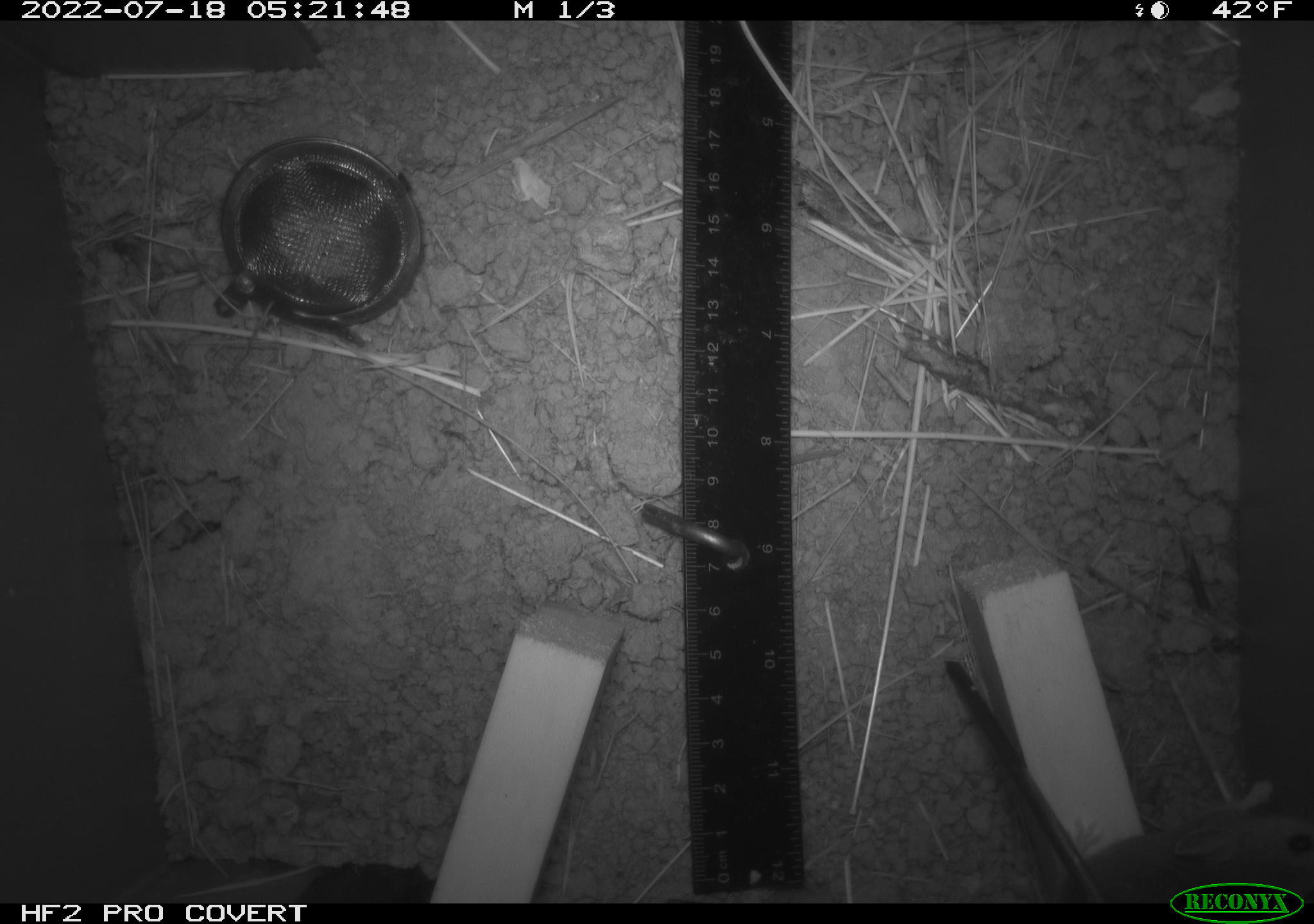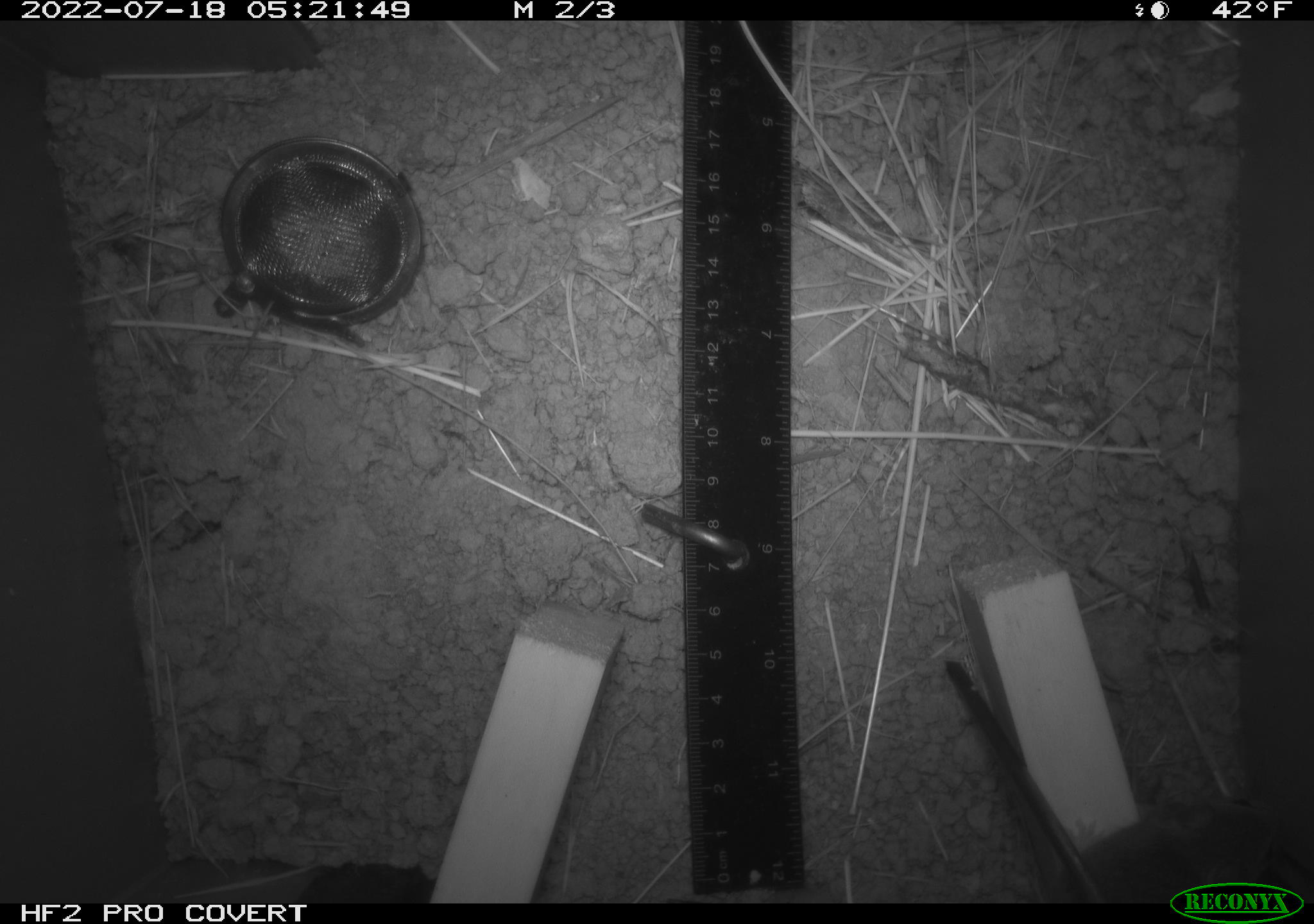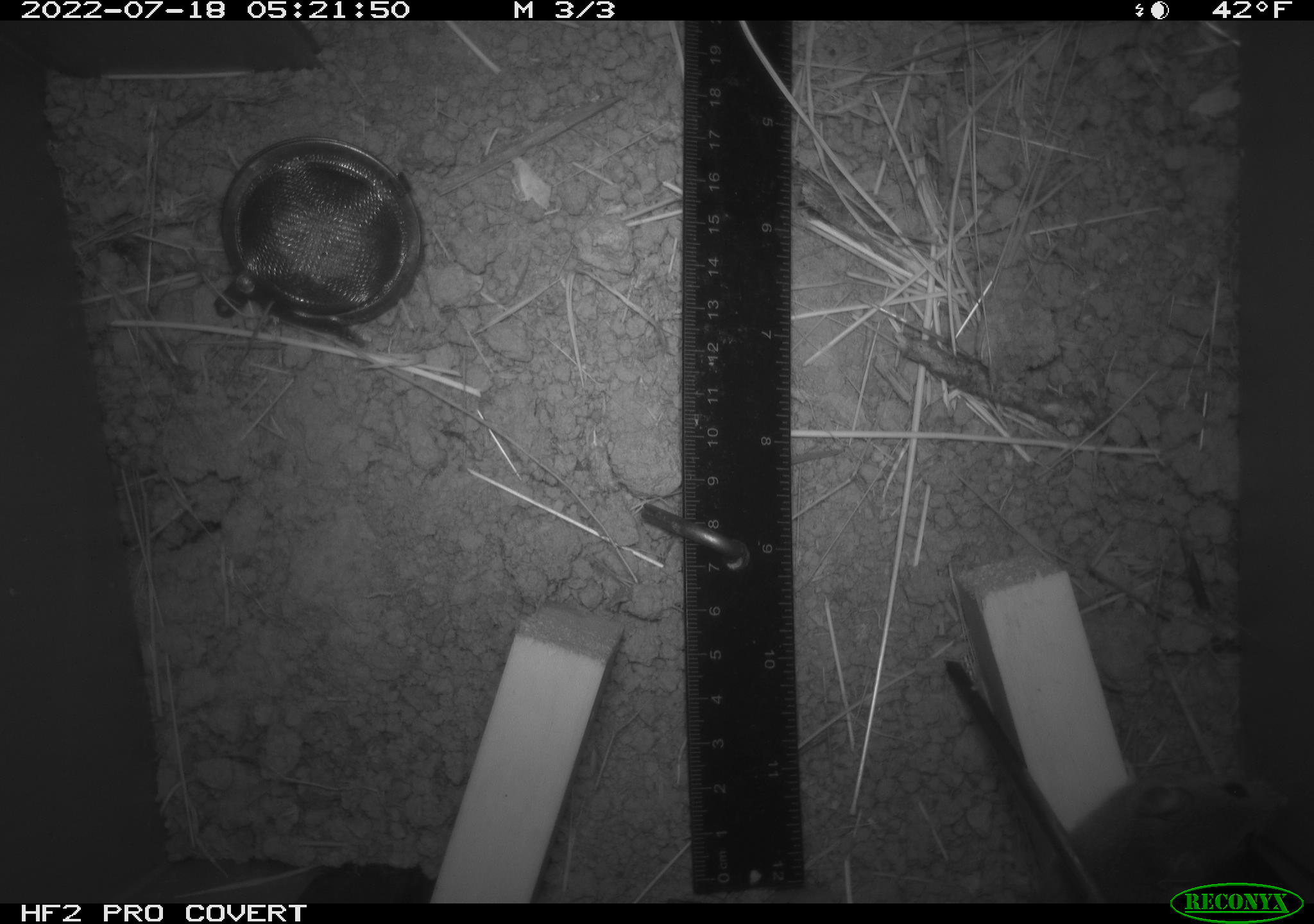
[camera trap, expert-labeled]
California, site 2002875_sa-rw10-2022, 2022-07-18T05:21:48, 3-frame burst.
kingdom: Animalia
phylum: Chordata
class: Mammalia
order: Rodentia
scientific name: Rodentia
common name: mouse species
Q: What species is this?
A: Mouse species (Rodentia).